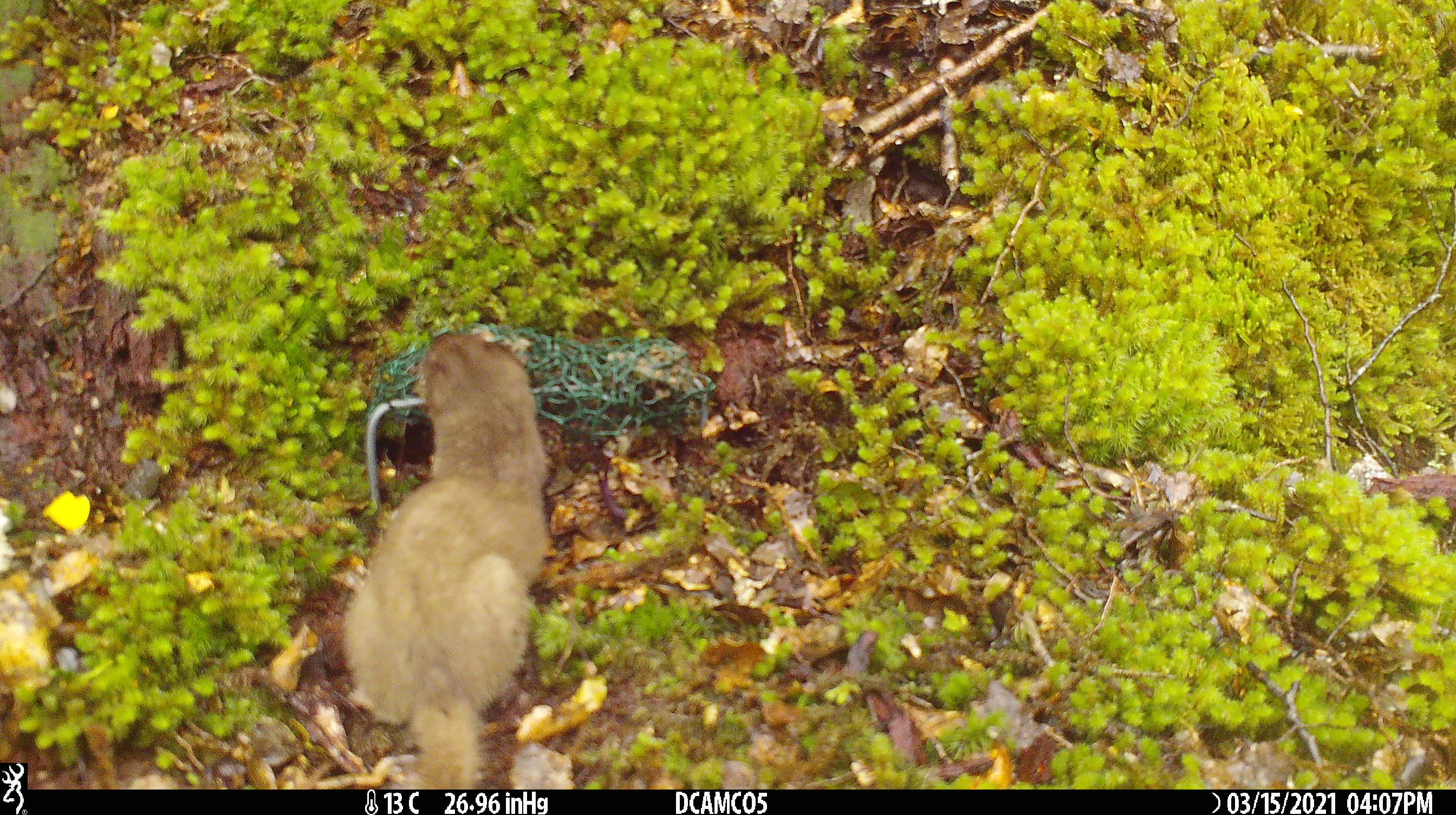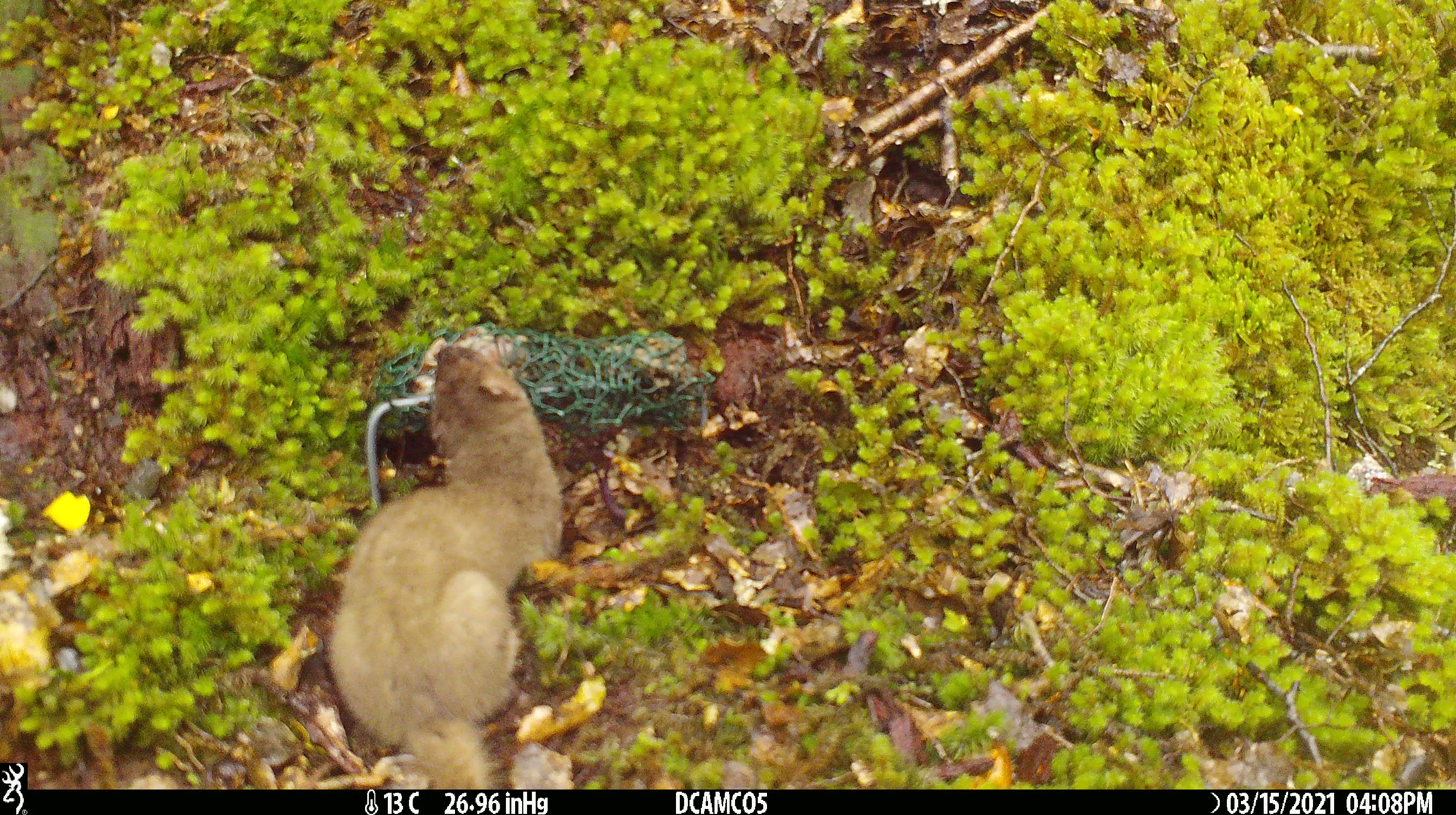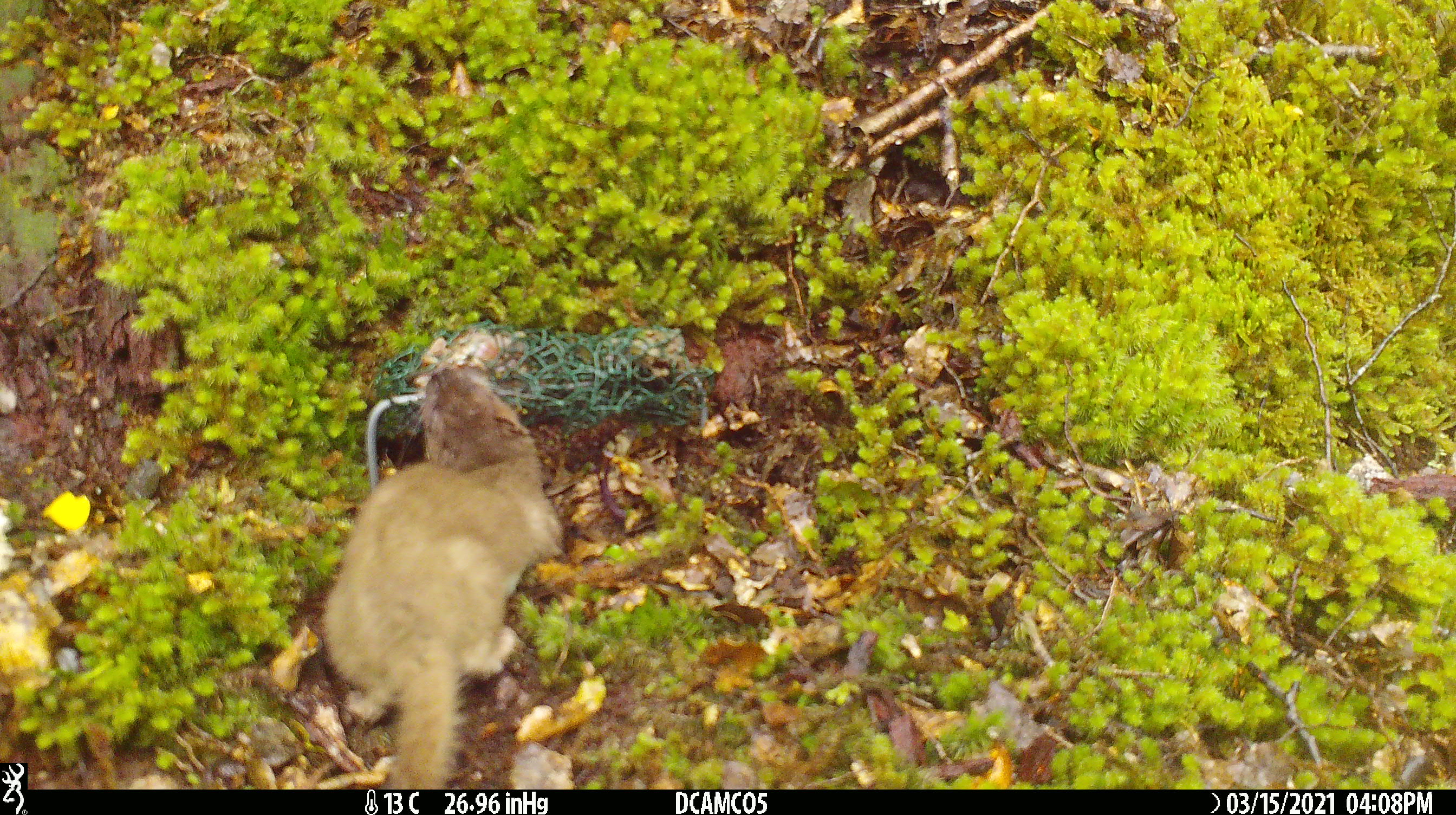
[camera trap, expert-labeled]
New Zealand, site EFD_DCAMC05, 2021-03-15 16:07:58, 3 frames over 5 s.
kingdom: Animalia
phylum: Chordata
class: Mammalia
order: Carnivora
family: Mustelidae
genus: Mustela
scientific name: Mustela erminea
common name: stoat